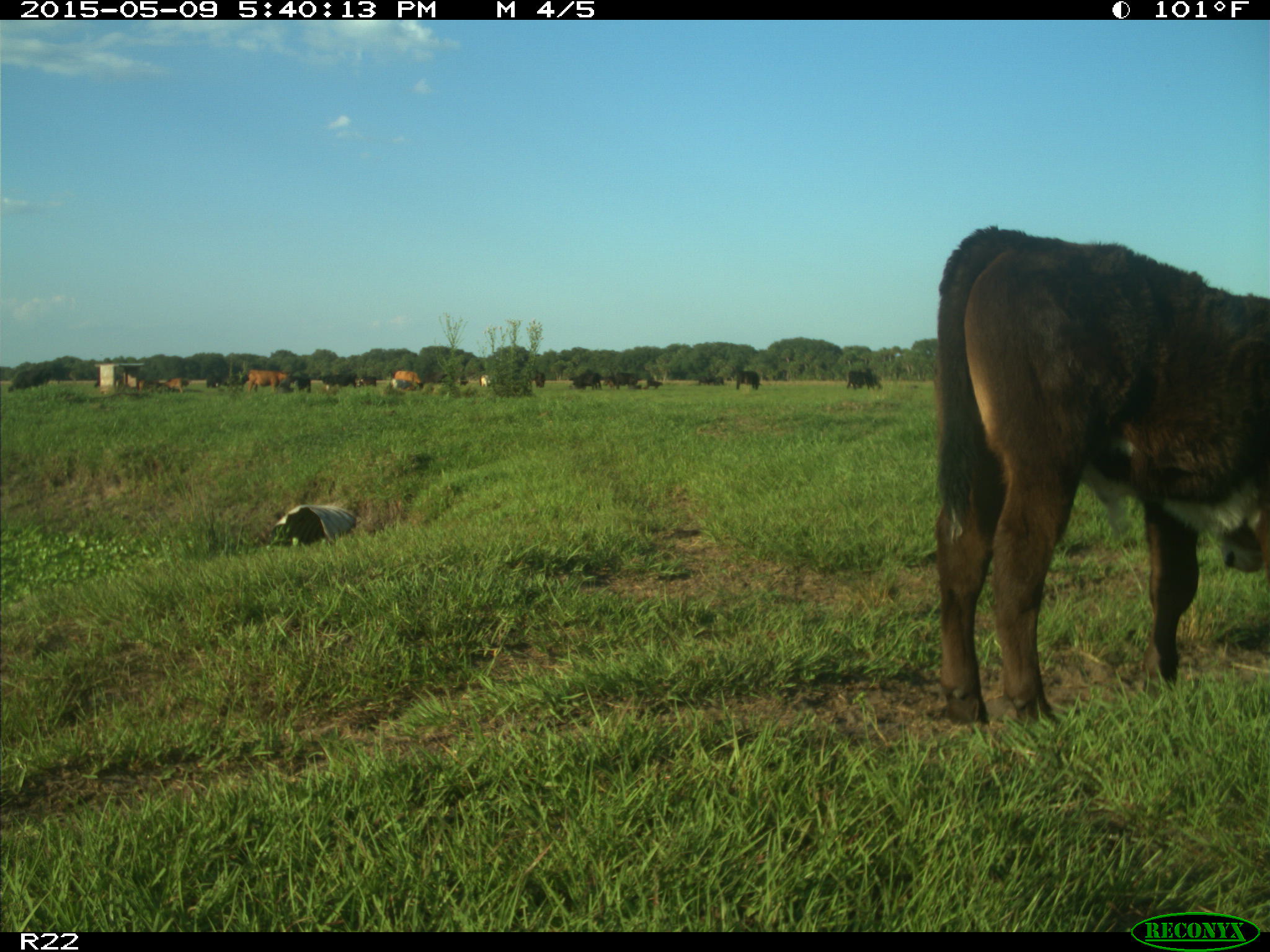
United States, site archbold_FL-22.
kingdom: Animalia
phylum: Chordata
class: Mammalia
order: Artiodactyla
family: Bovidae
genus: Bos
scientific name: Bos taurus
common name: domestic cow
Bos taurus (domestic cow).